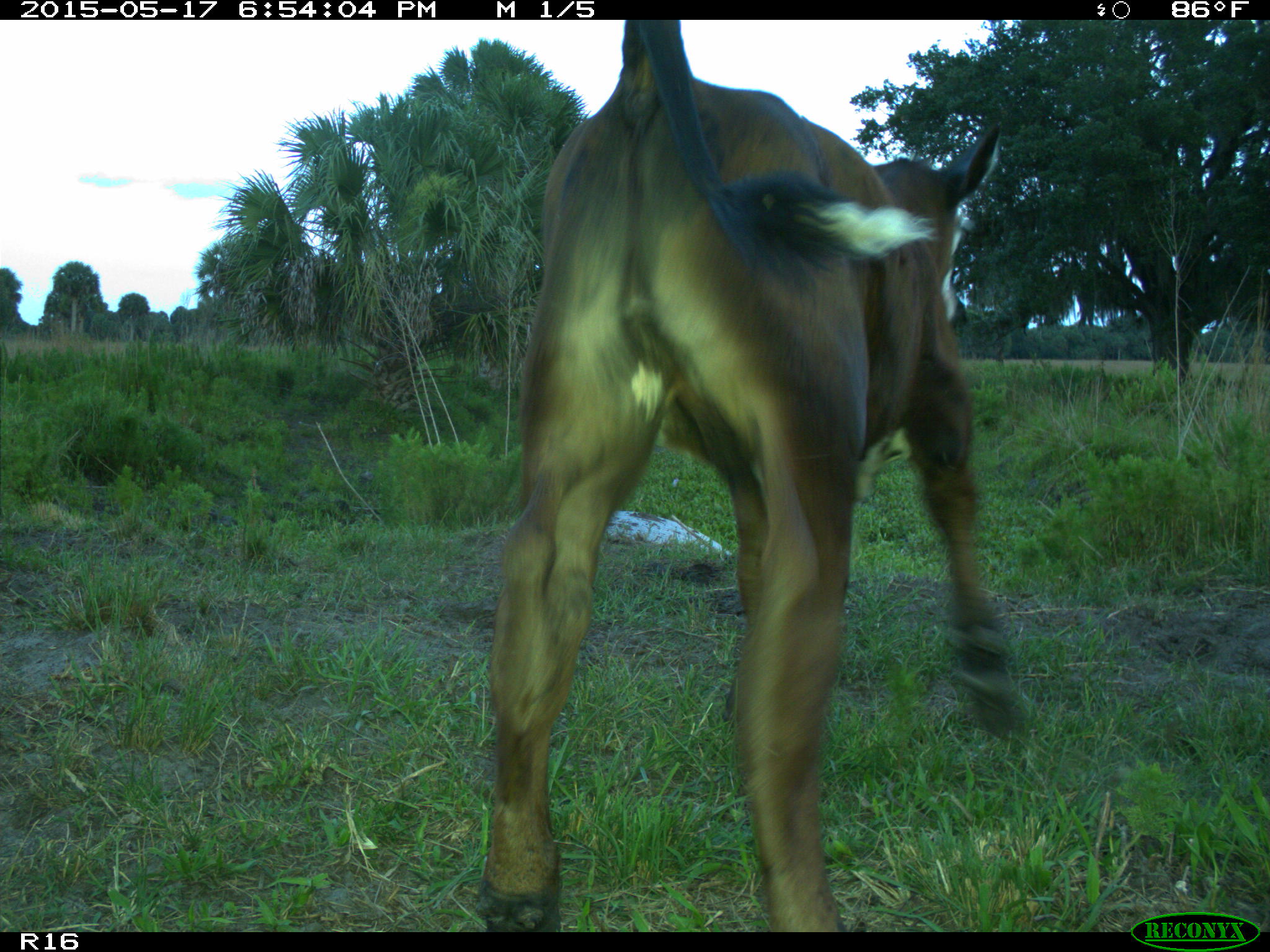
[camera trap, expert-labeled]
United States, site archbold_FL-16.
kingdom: Animalia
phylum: Chordata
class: Mammalia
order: Artiodactyla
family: Bovidae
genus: Bos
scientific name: Bos taurus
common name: domestic cow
Bos taurus (domestic cow).